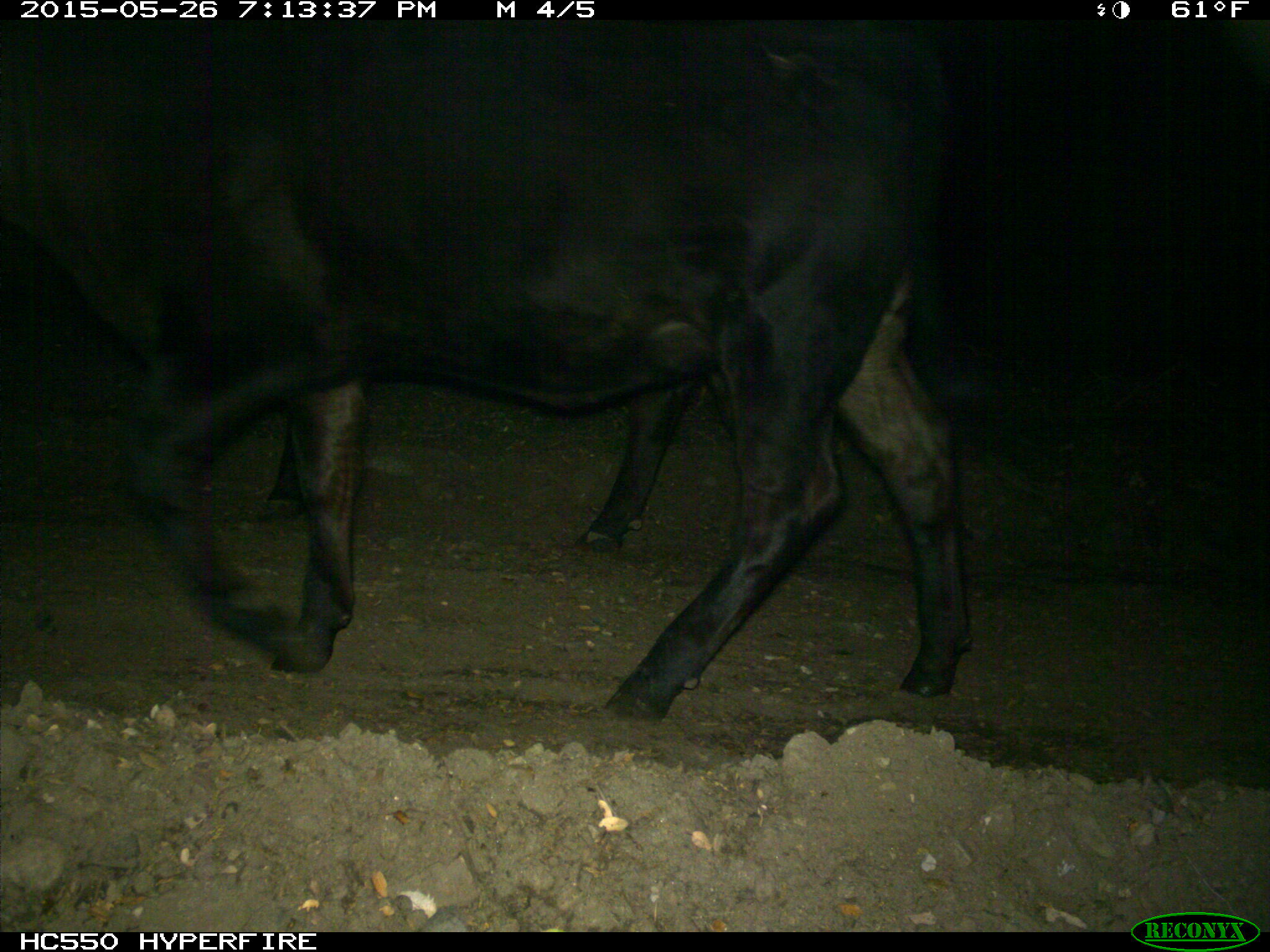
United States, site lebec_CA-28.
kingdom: Animalia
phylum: Chordata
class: Mammalia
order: Artiodactyla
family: Bovidae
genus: Bos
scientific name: Bos taurus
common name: domestic cow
Bos taurus (domestic cow).